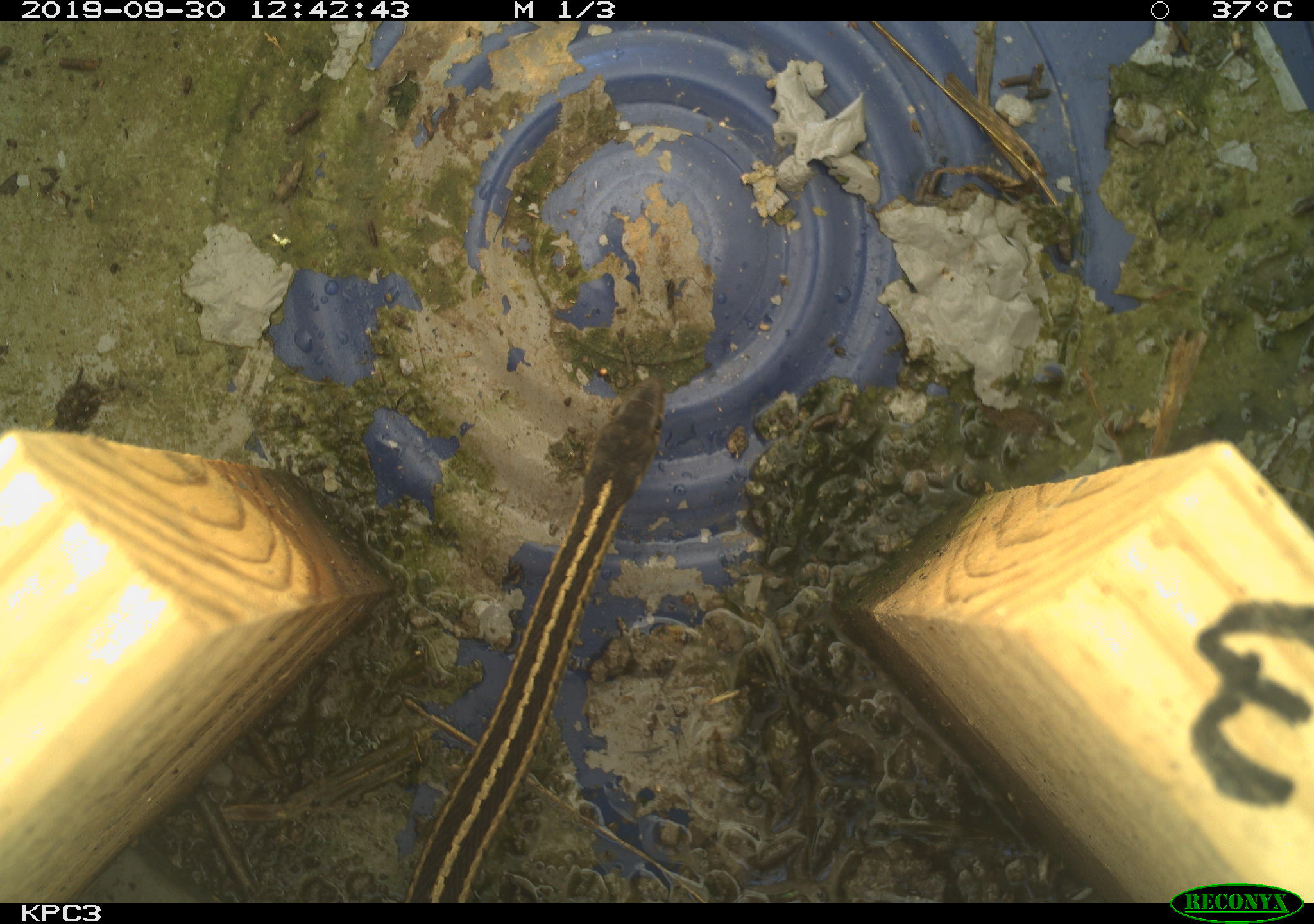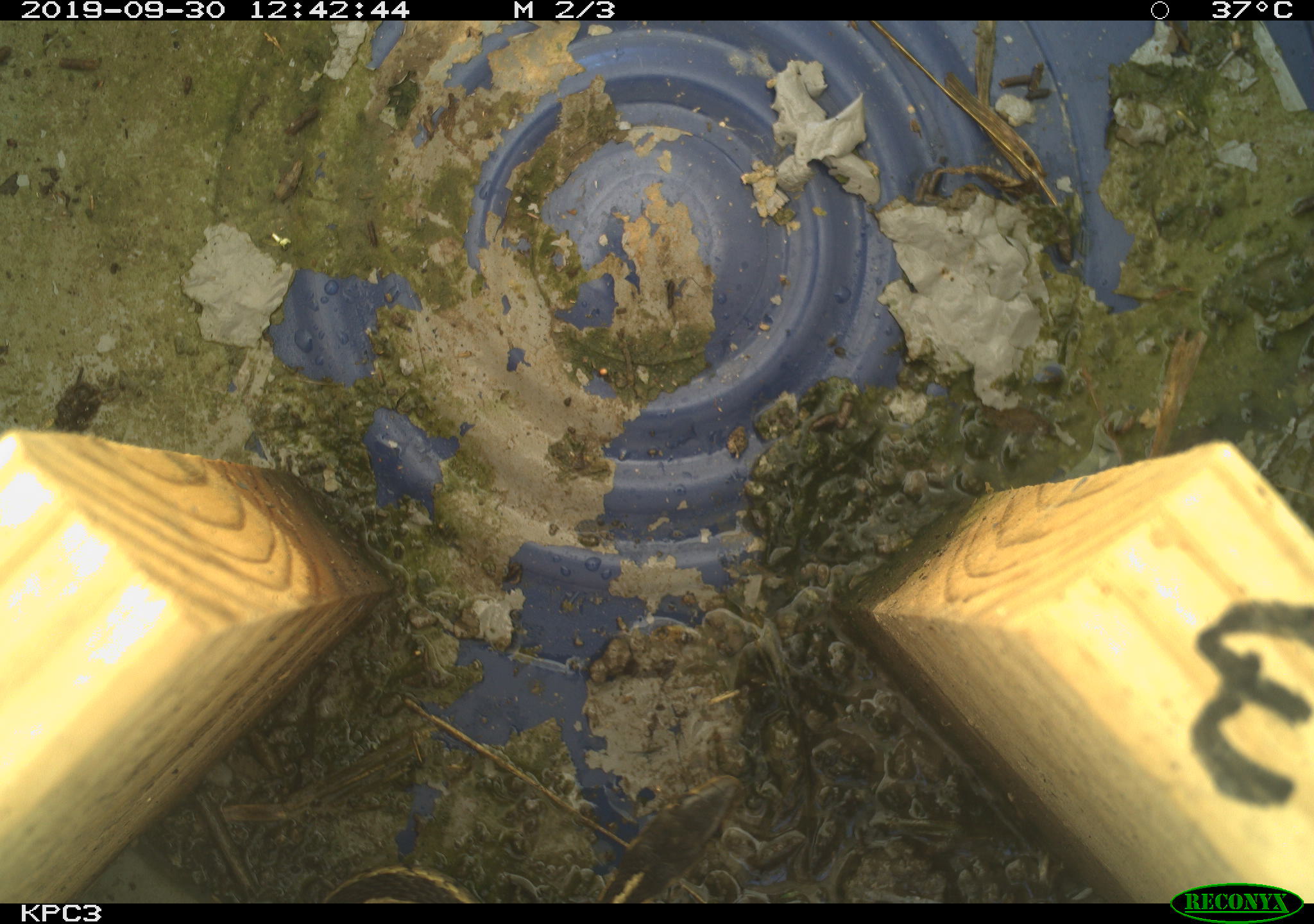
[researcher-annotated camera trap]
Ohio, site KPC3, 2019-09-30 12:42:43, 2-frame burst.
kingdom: Animalia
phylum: Chordata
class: Reptilia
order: Squamata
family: Colubridae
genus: Thamnophis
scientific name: Thamnophis sirtalis sirtalis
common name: eastern gartersnake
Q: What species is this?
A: Eastern gartersnake (Thamnophis sirtalis sirtalis).